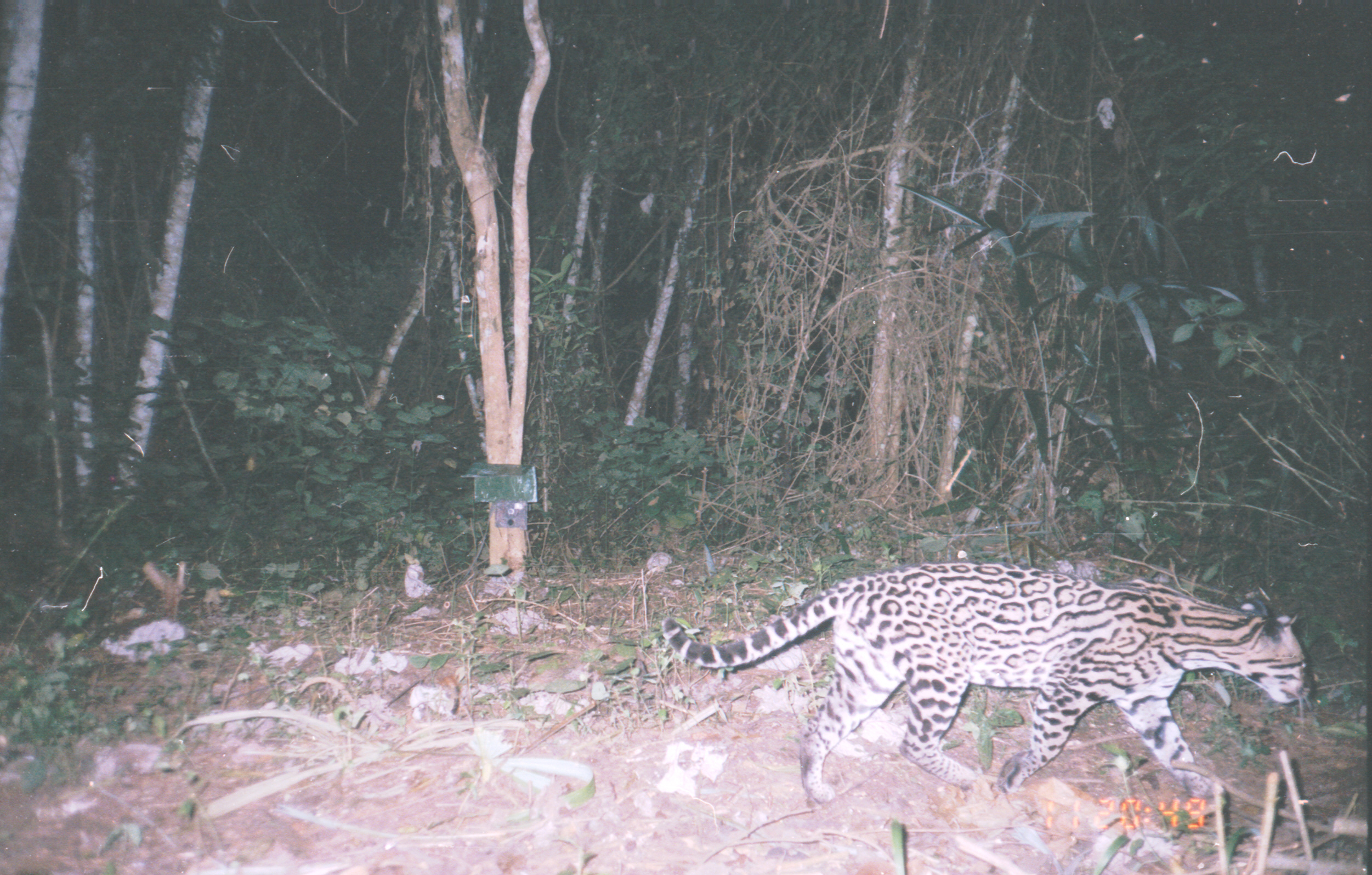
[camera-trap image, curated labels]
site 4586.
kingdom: Animalia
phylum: Chordata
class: Mammalia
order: Carnivora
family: Felidae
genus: Leopardus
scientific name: Leopardus pardalis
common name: ocelot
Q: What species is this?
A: Leopardus pardalis (ocelot).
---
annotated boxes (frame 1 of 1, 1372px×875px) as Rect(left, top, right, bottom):
leopardus pardalis: Rect(662, 561, 1310, 804)